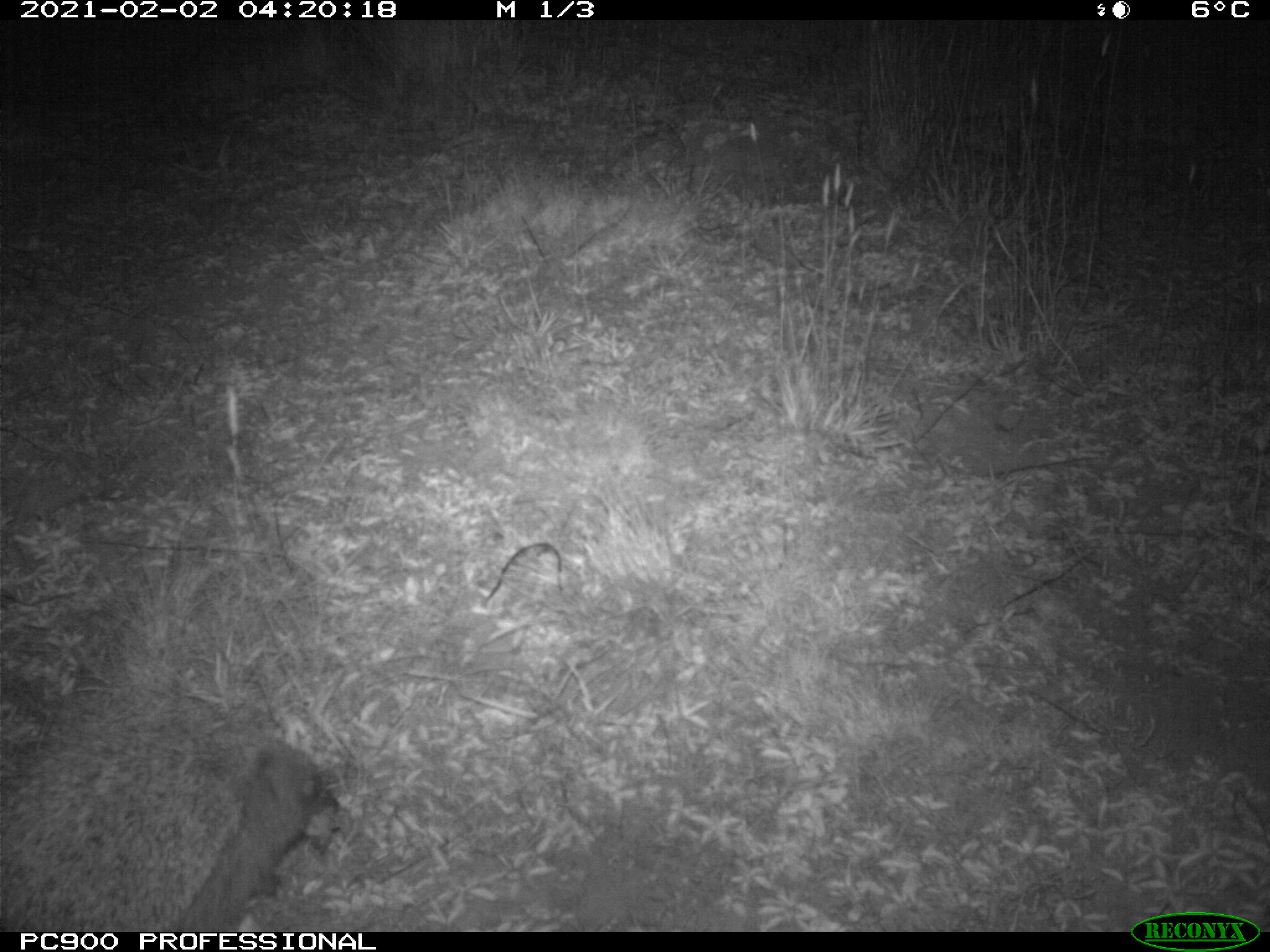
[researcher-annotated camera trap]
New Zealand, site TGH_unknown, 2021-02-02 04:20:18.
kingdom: Animalia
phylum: Chordata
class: Mammalia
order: Eulipotyphla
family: Erinaceidae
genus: Erinaceus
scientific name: Erinaceus europaeus europaeus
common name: european hedgehog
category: hedgehog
Hedgehog (european hedgehog) (Erinaceus europaeus europaeus).